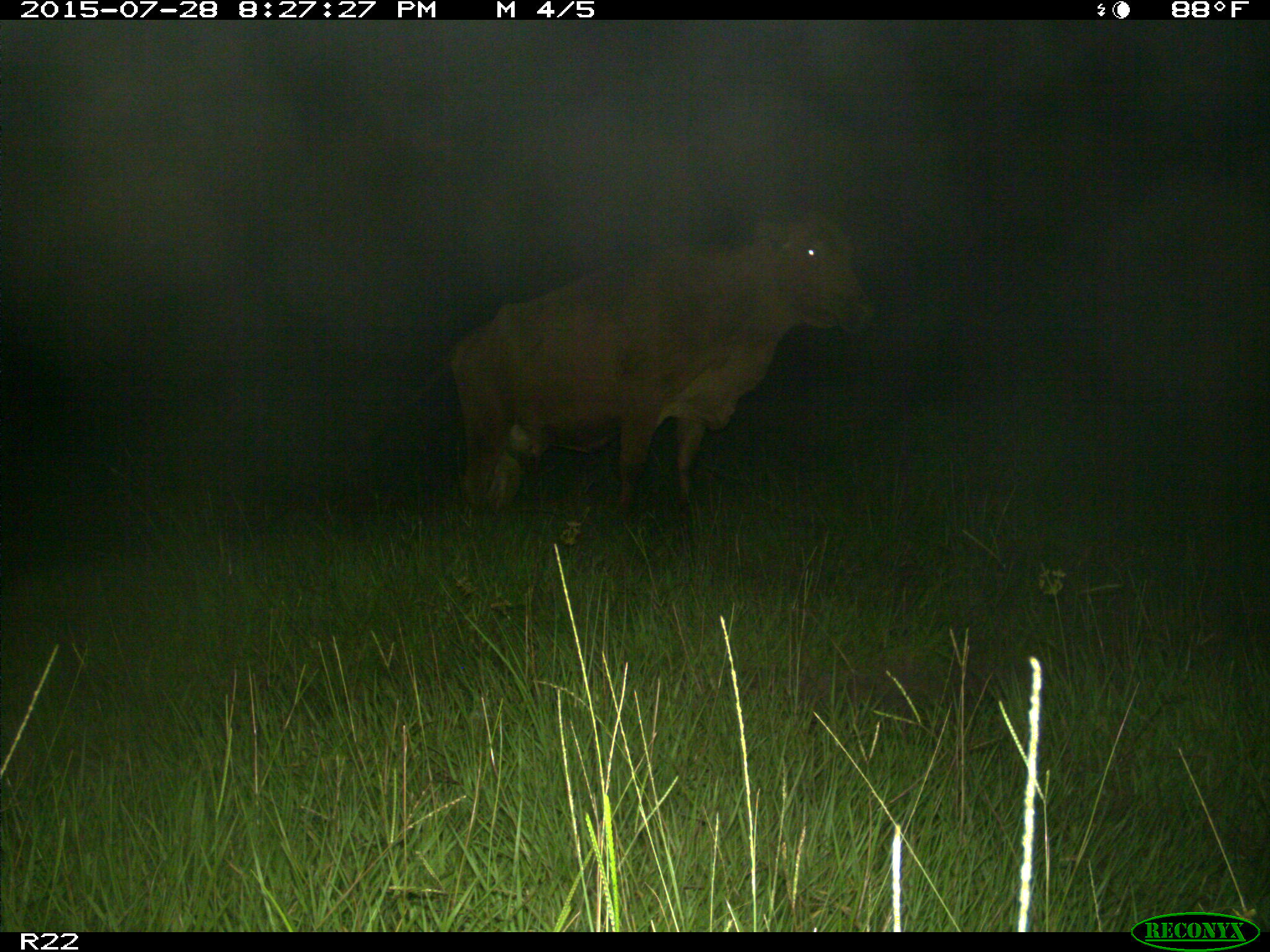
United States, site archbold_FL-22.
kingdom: Animalia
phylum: Chordata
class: Mammalia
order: Artiodactyla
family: Bovidae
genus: Bos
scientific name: Bos taurus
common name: domestic cow